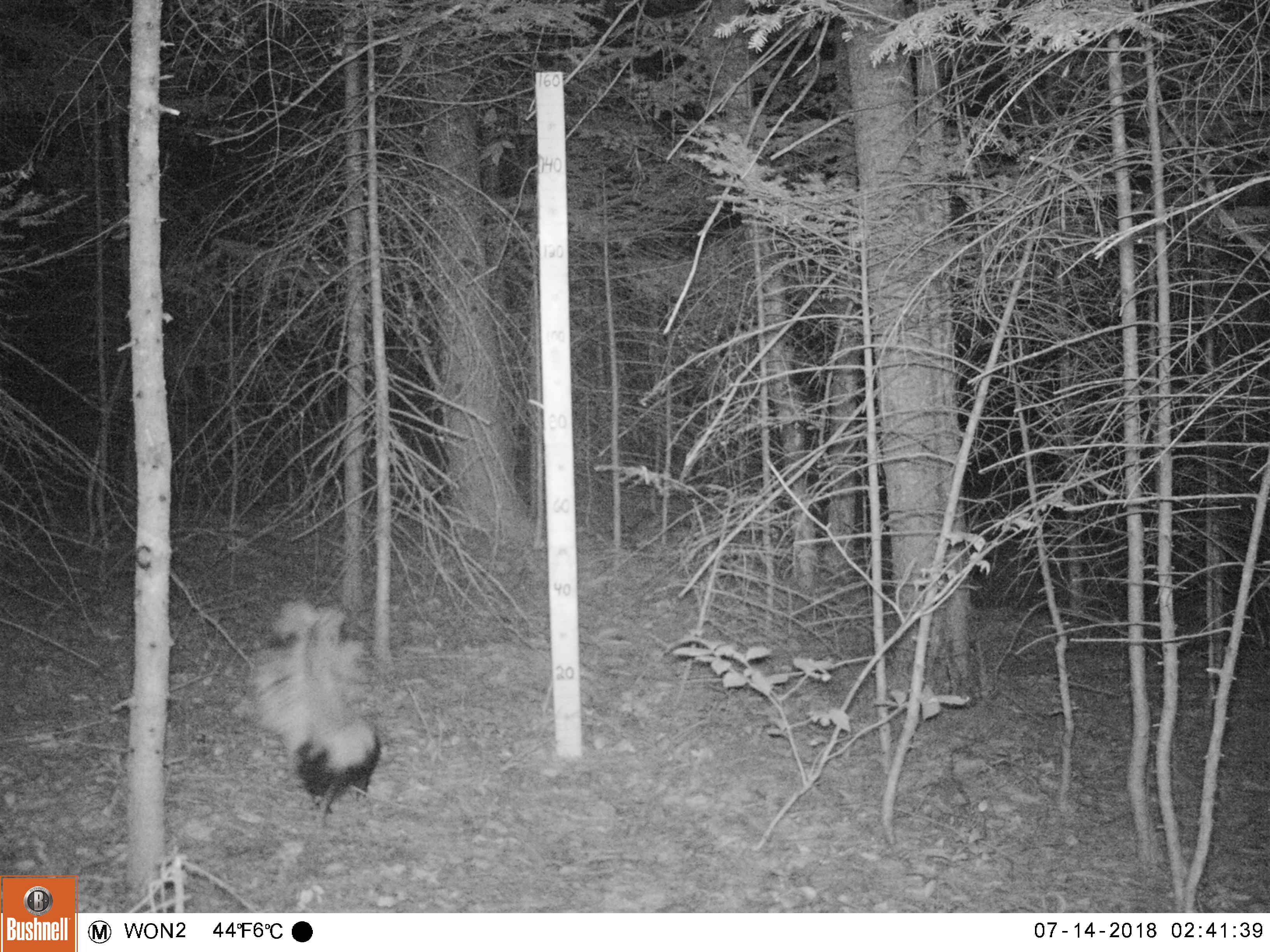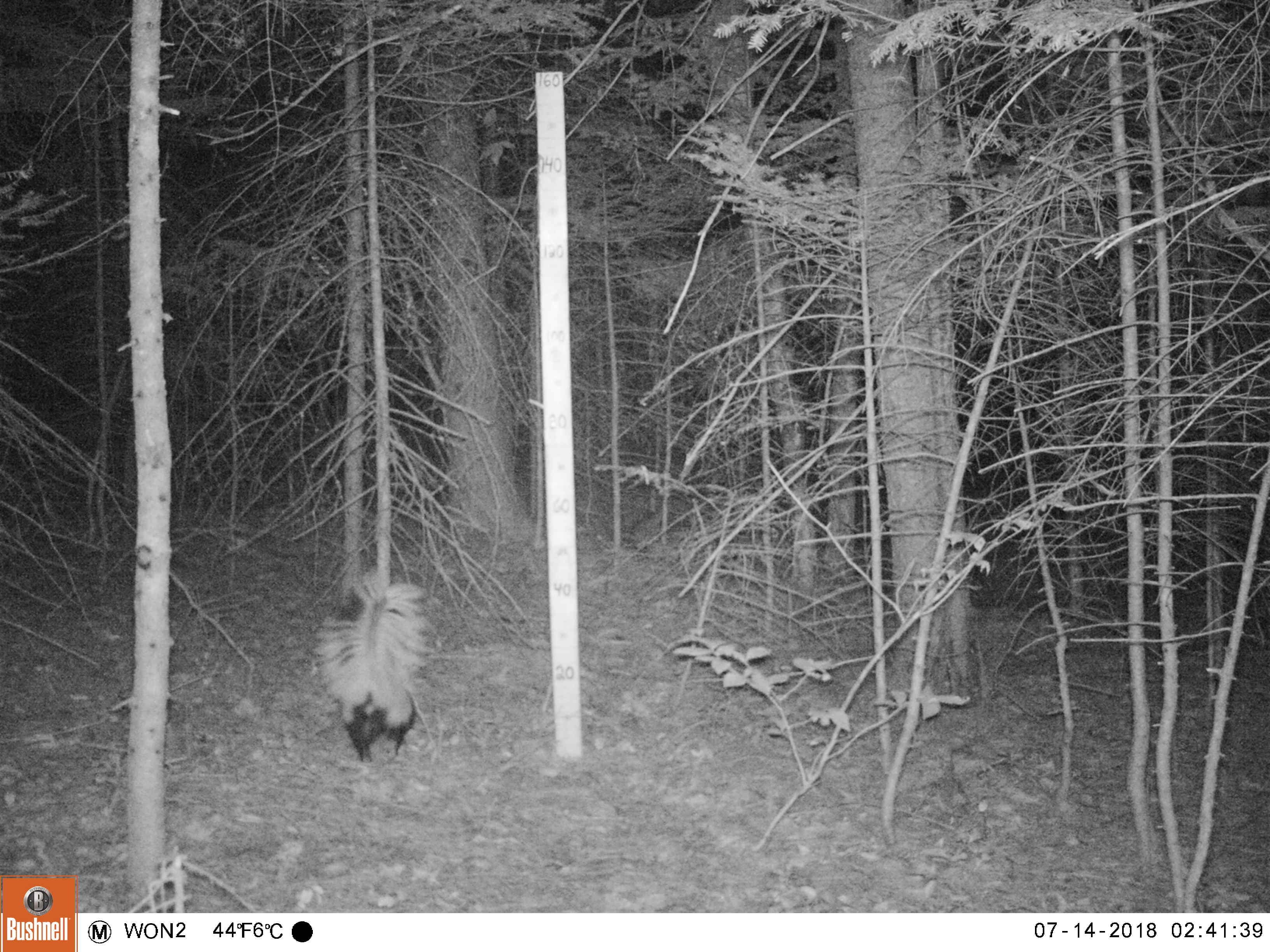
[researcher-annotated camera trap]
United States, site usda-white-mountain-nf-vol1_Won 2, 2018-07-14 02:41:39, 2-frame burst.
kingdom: Animalia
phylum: Chordata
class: Mammalia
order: Carnivora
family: Mephitidae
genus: Mephitis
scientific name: Mephitis mephitis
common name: striped skunk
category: skunk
Skunk (striped skunk) (Mephitis mephitis).